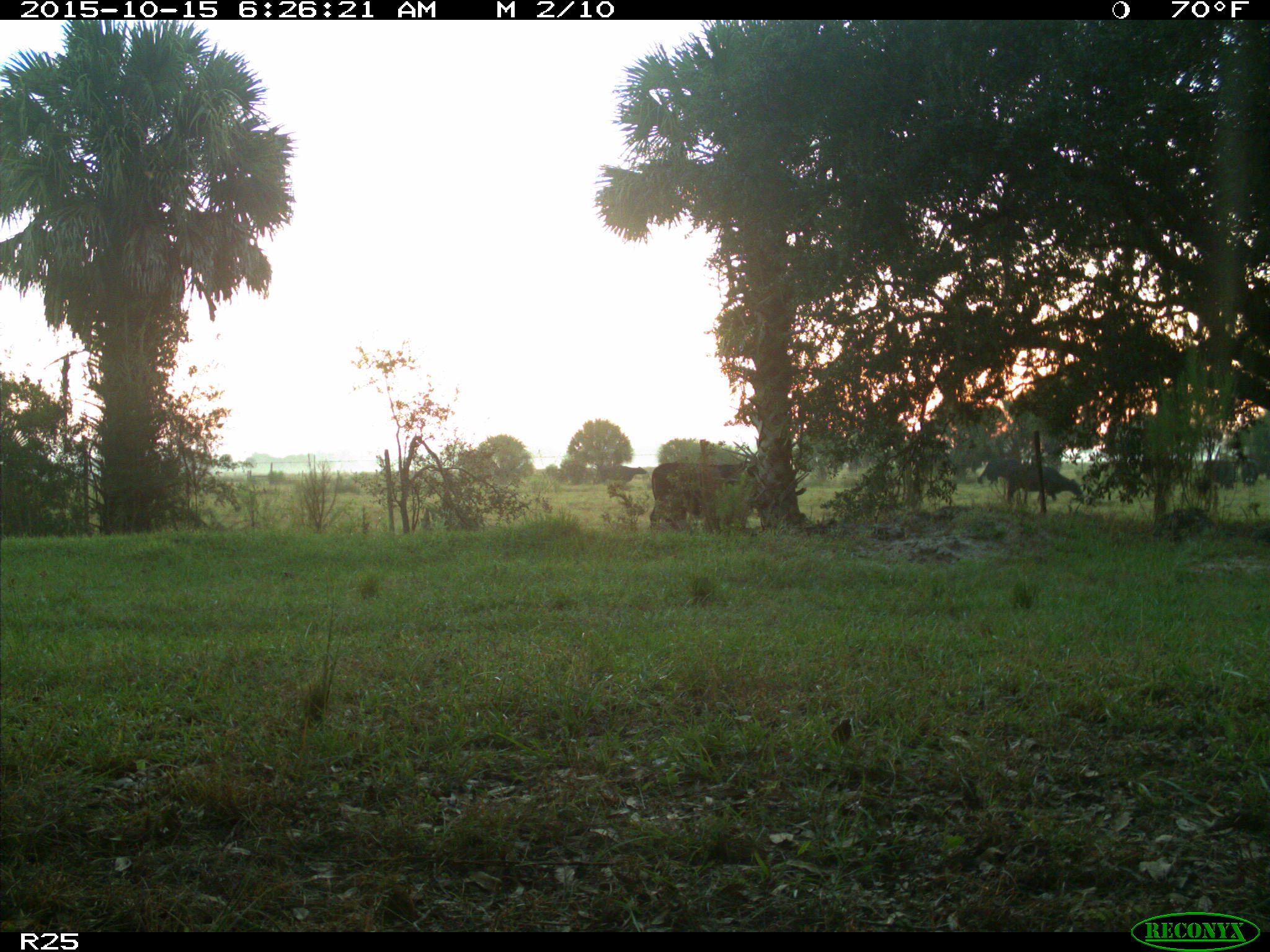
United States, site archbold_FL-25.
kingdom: Animalia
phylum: Chordata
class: Mammalia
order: Artiodactyla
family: Bovidae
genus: Bos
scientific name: Bos taurus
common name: domestic cow